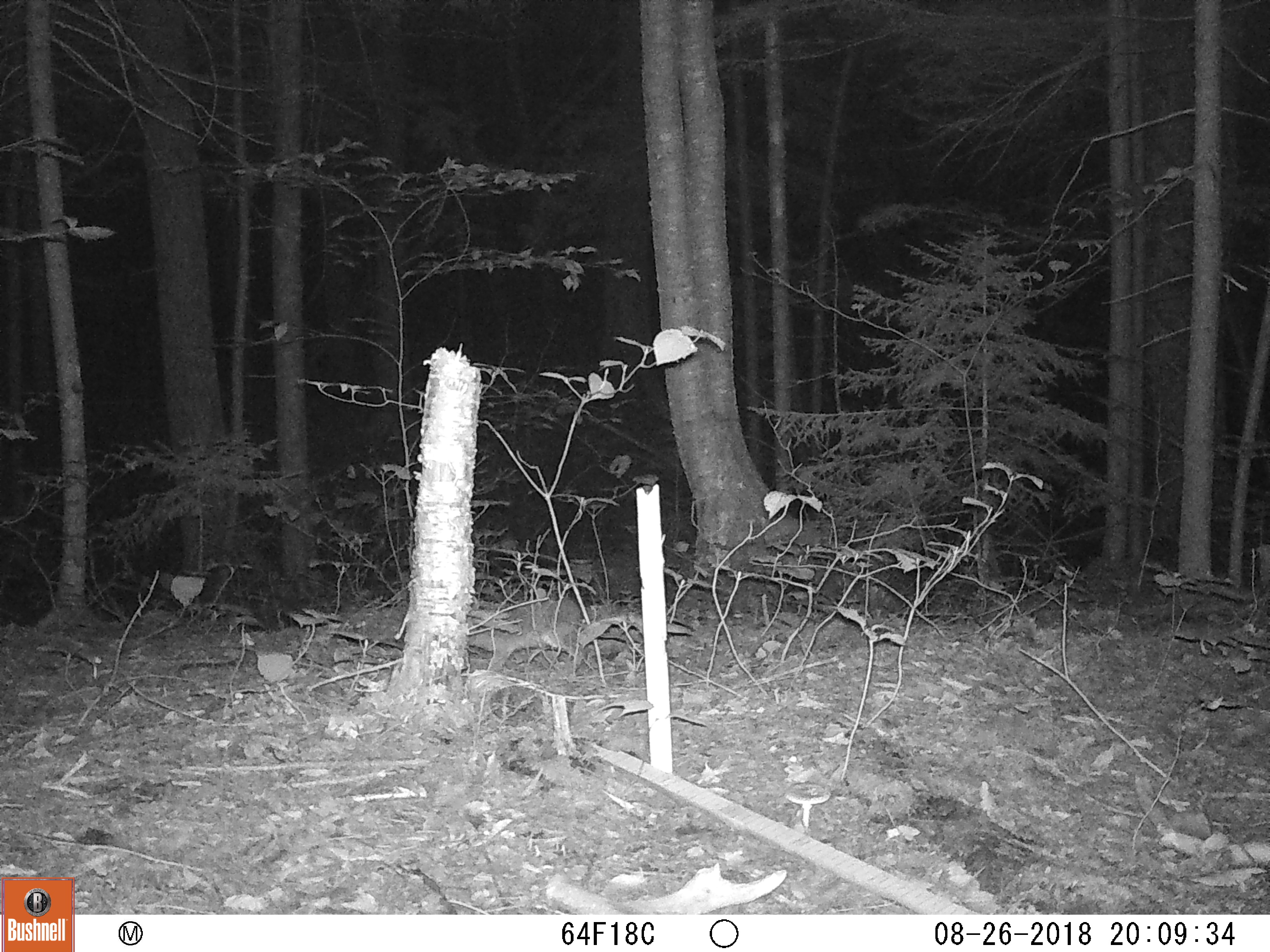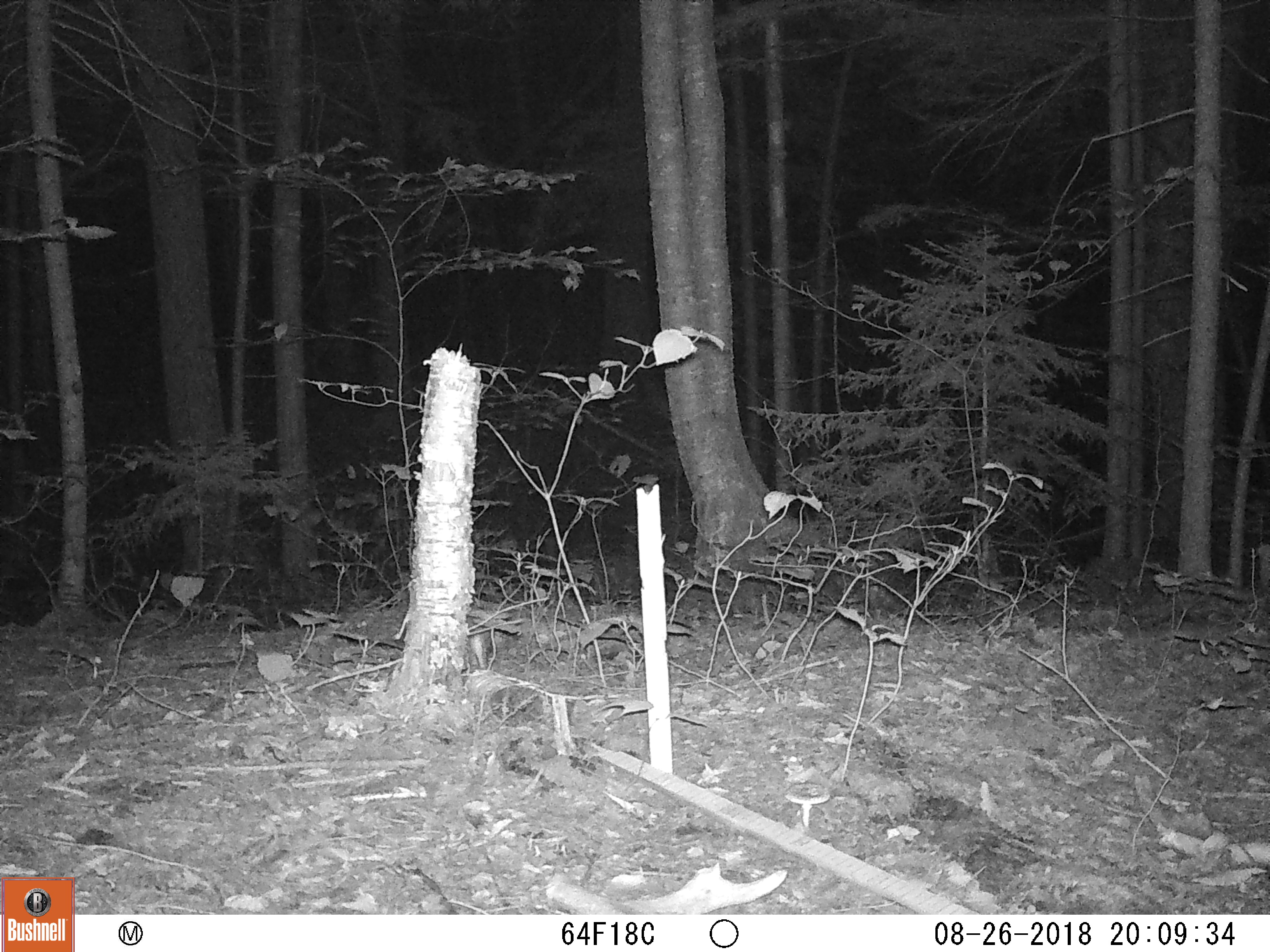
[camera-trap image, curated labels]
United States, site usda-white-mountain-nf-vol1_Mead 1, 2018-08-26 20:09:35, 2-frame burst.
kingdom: Animalia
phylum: Chordata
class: Mammalia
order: Lagomorpha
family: Leporidae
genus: Lepus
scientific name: Lepus americanus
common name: snowshoe hare